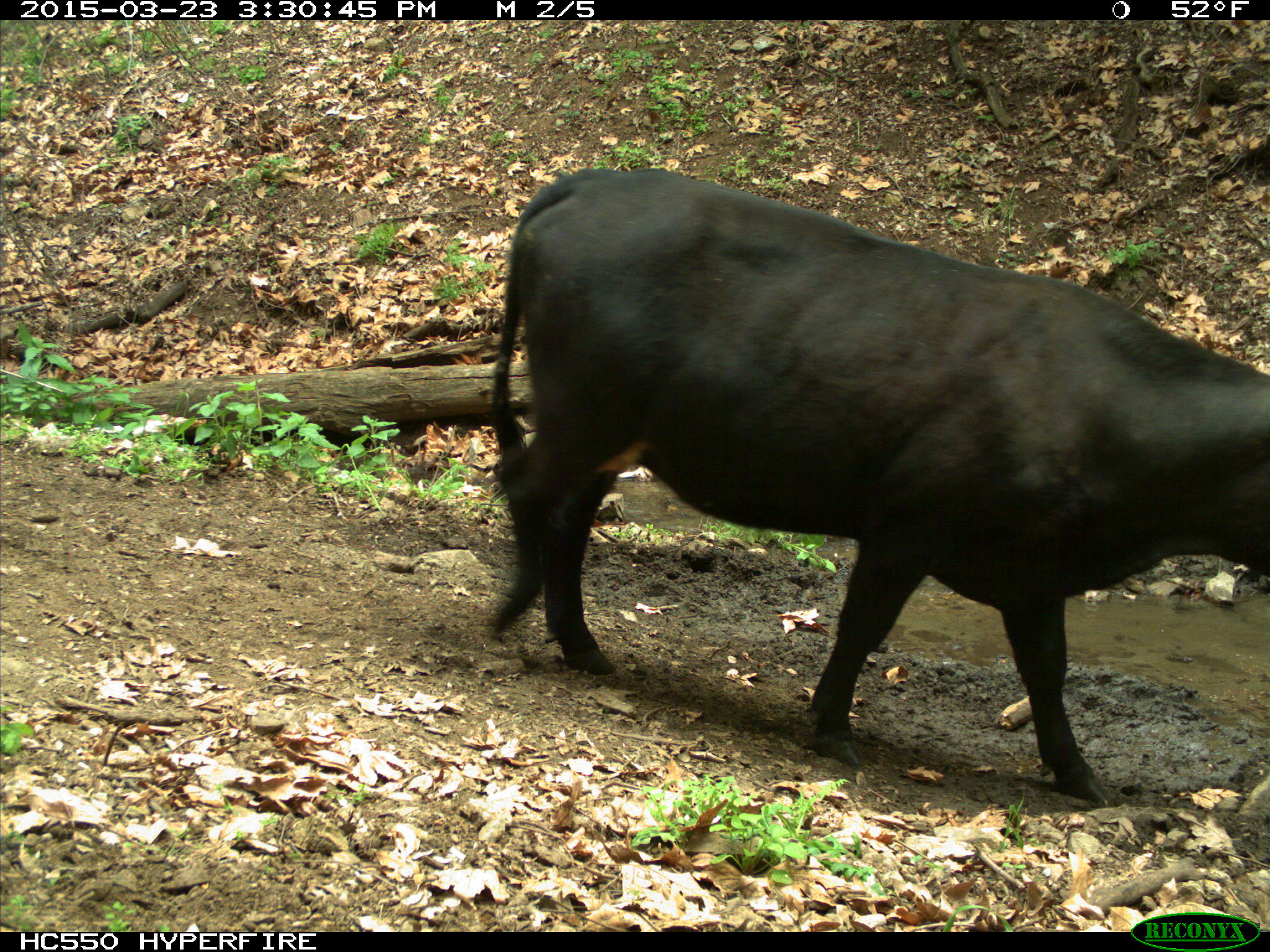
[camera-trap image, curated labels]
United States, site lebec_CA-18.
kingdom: Animalia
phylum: Chordata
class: Mammalia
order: Artiodactyla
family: Bovidae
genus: Bos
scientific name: Bos taurus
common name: domestic cow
Bos taurus (domestic cow).